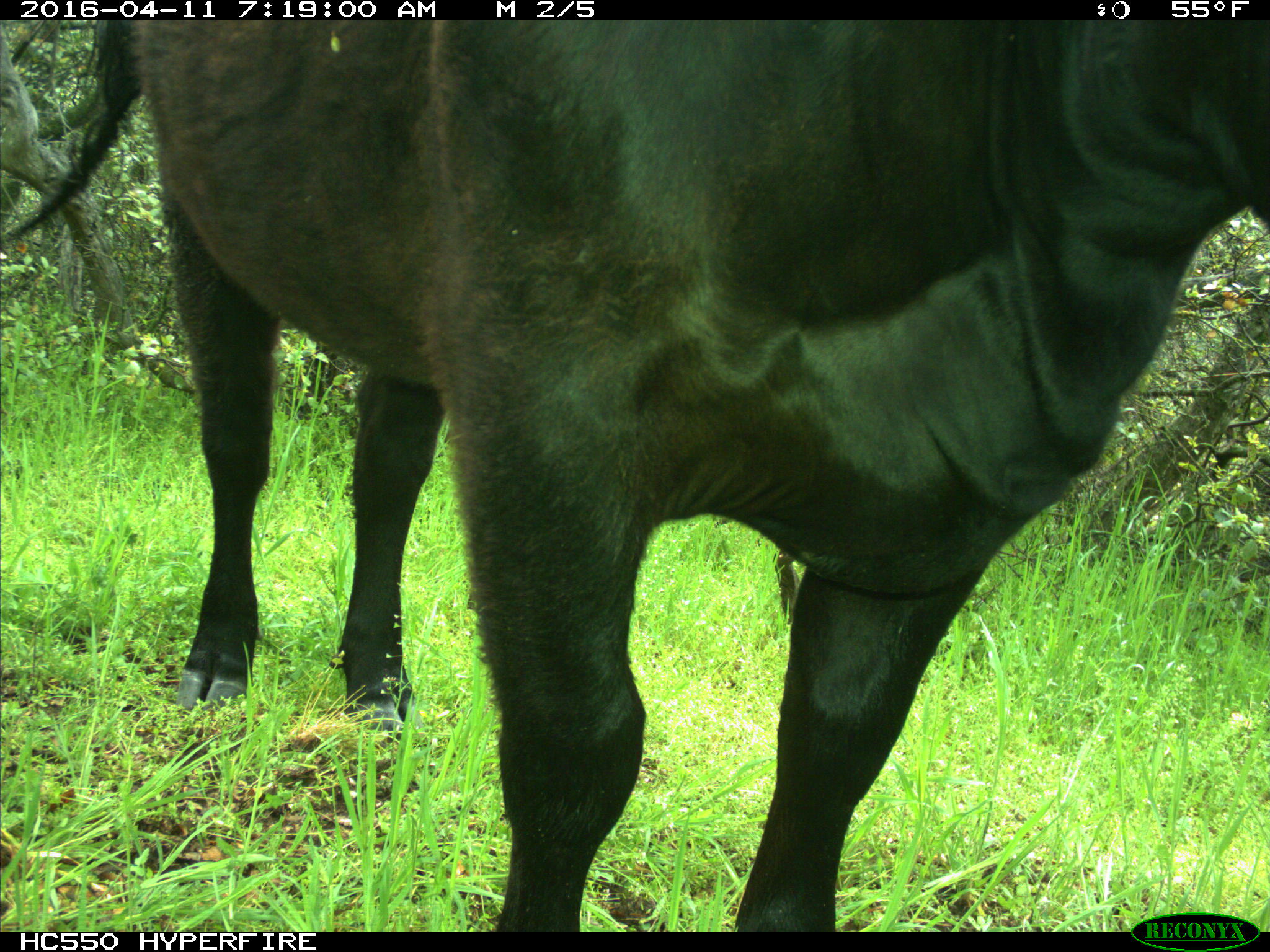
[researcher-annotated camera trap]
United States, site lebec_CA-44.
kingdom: Animalia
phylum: Chordata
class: Mammalia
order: Artiodactyla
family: Bovidae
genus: Bos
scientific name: Bos taurus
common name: domestic cow